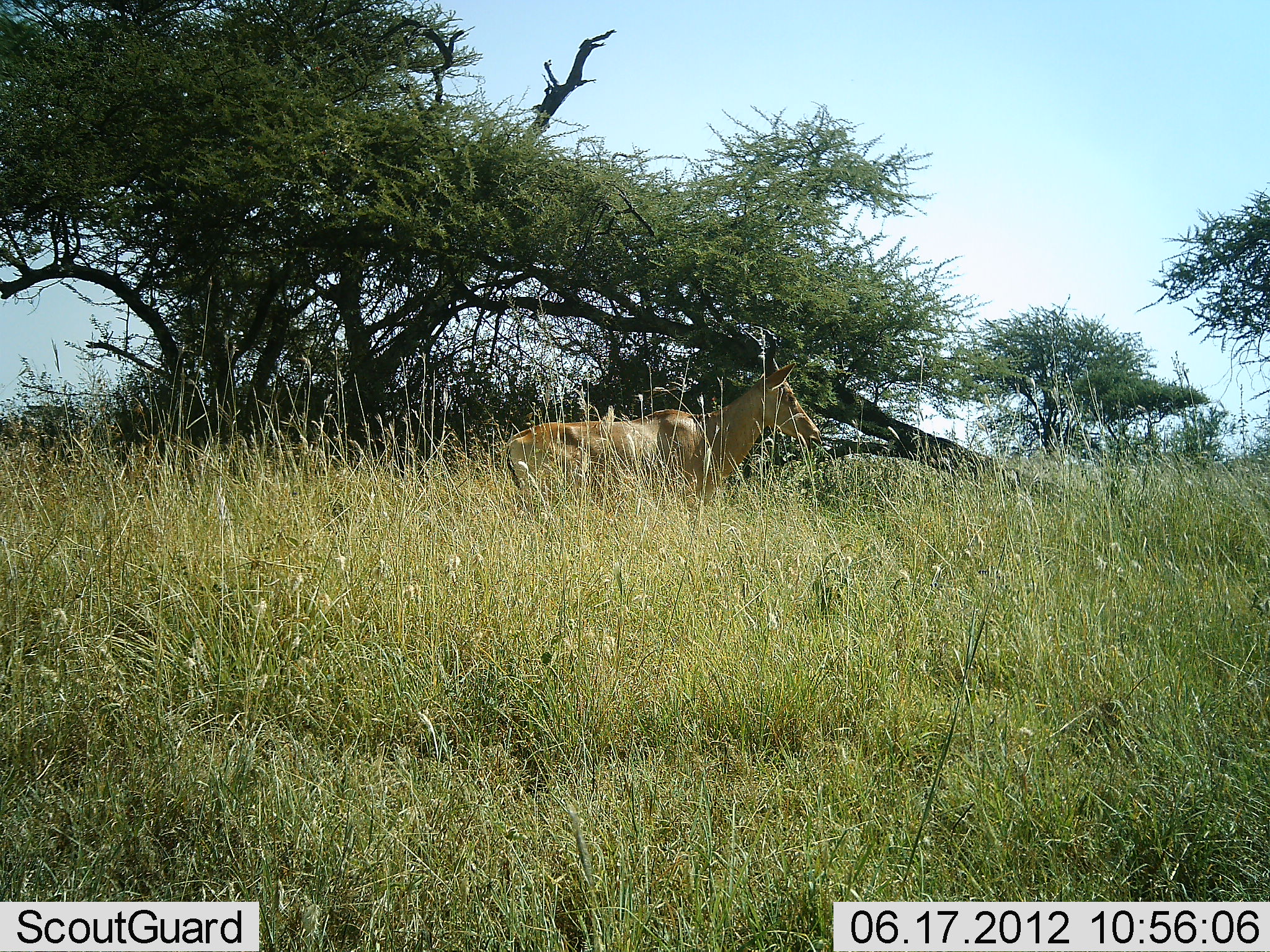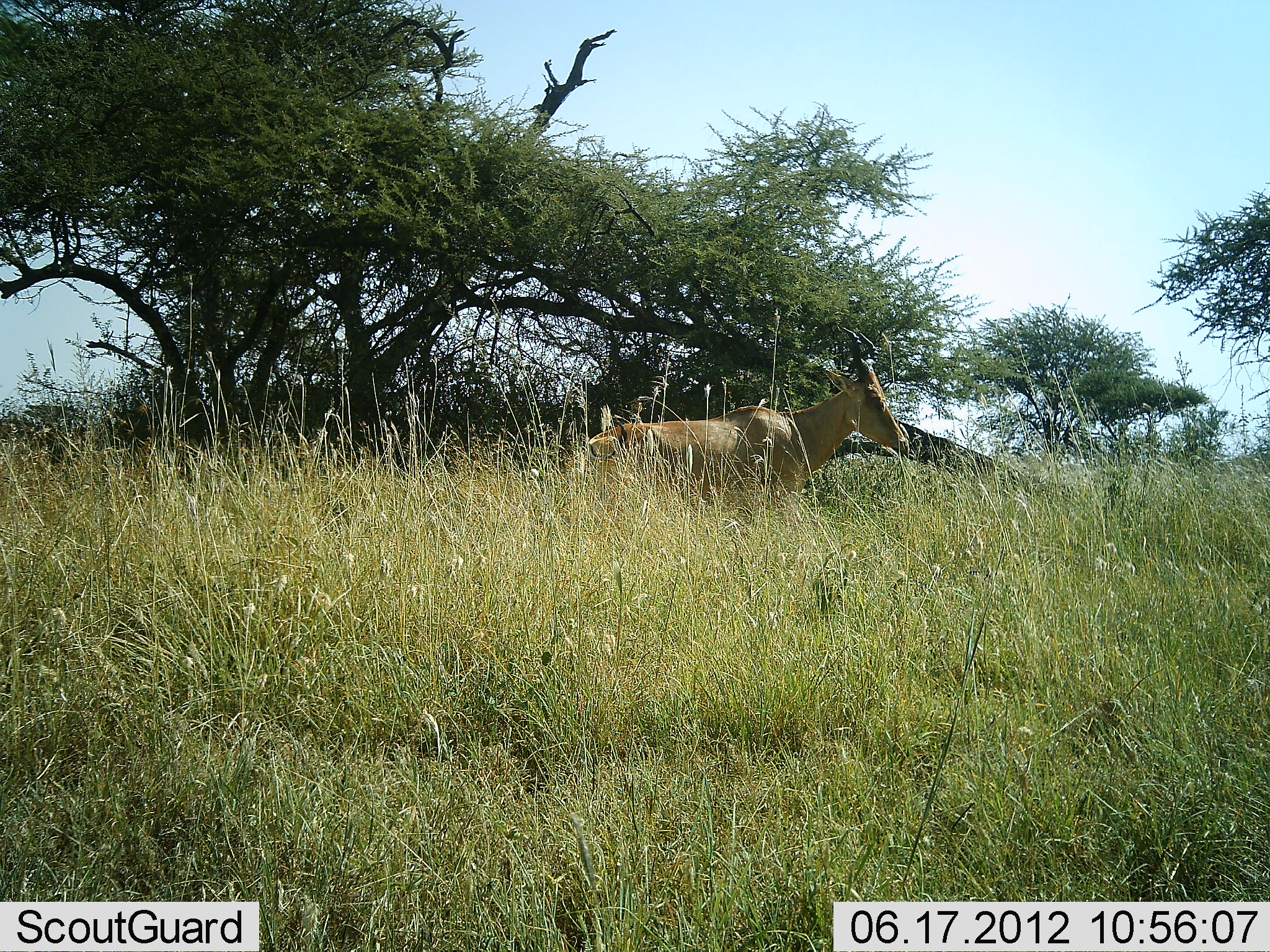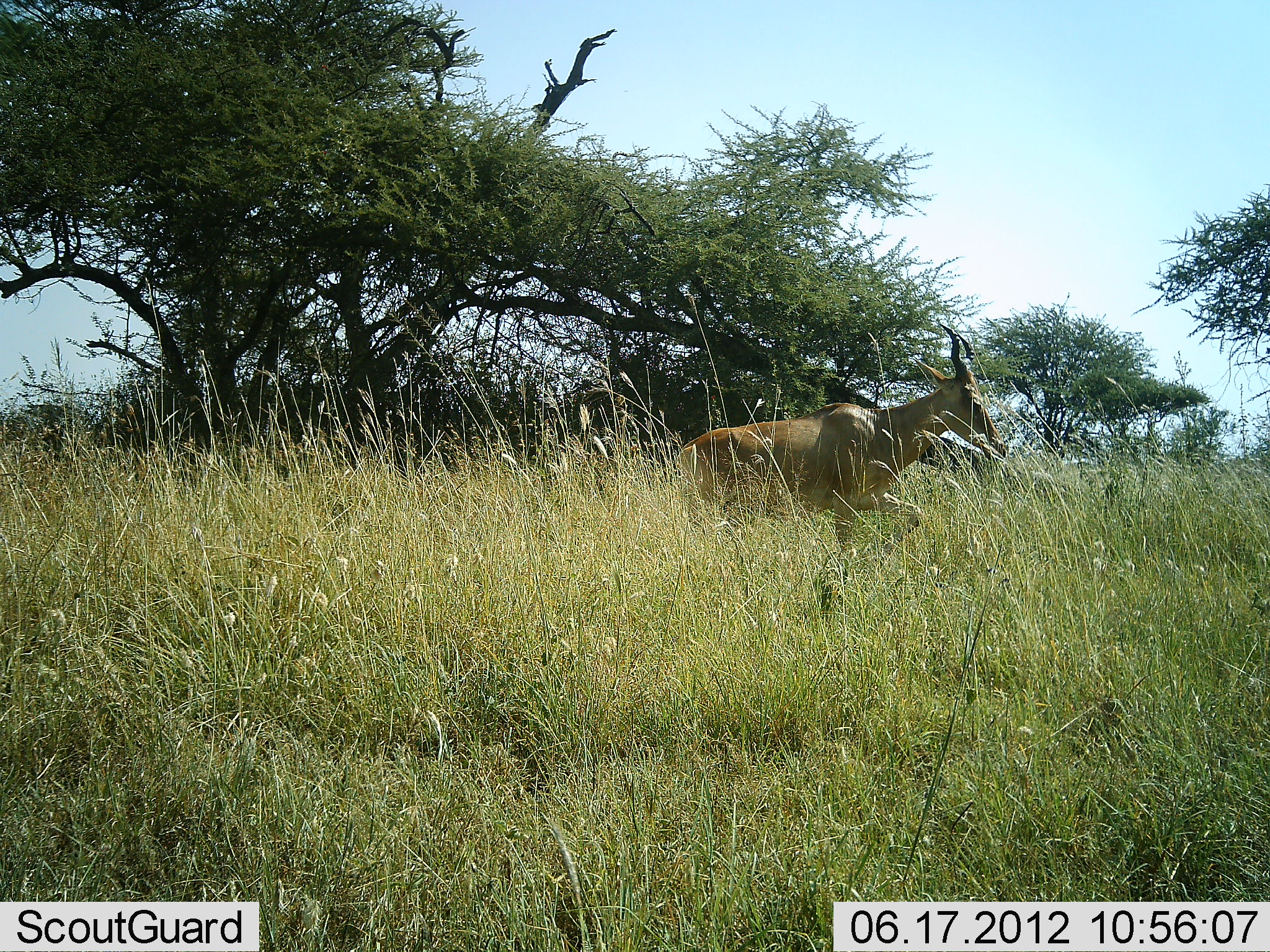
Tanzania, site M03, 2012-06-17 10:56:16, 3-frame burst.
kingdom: Animalia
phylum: Chordata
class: Mammalia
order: Artiodactyla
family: Bovidae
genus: Alcelaphus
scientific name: Alcelaphus buselaphus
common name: hartebeest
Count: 1.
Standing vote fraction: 0%.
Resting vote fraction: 0%.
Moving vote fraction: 100%.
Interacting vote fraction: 0%.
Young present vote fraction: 0%.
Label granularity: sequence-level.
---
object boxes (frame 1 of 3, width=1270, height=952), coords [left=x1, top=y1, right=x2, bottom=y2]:
animal: [left=504, top=325, right=824, bottom=513]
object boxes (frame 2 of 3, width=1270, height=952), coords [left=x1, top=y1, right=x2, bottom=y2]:
animal: [left=582, top=326, right=911, bottom=516]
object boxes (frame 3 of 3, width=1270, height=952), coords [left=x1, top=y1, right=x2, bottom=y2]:
animal: [left=677, top=322, right=1008, bottom=574]